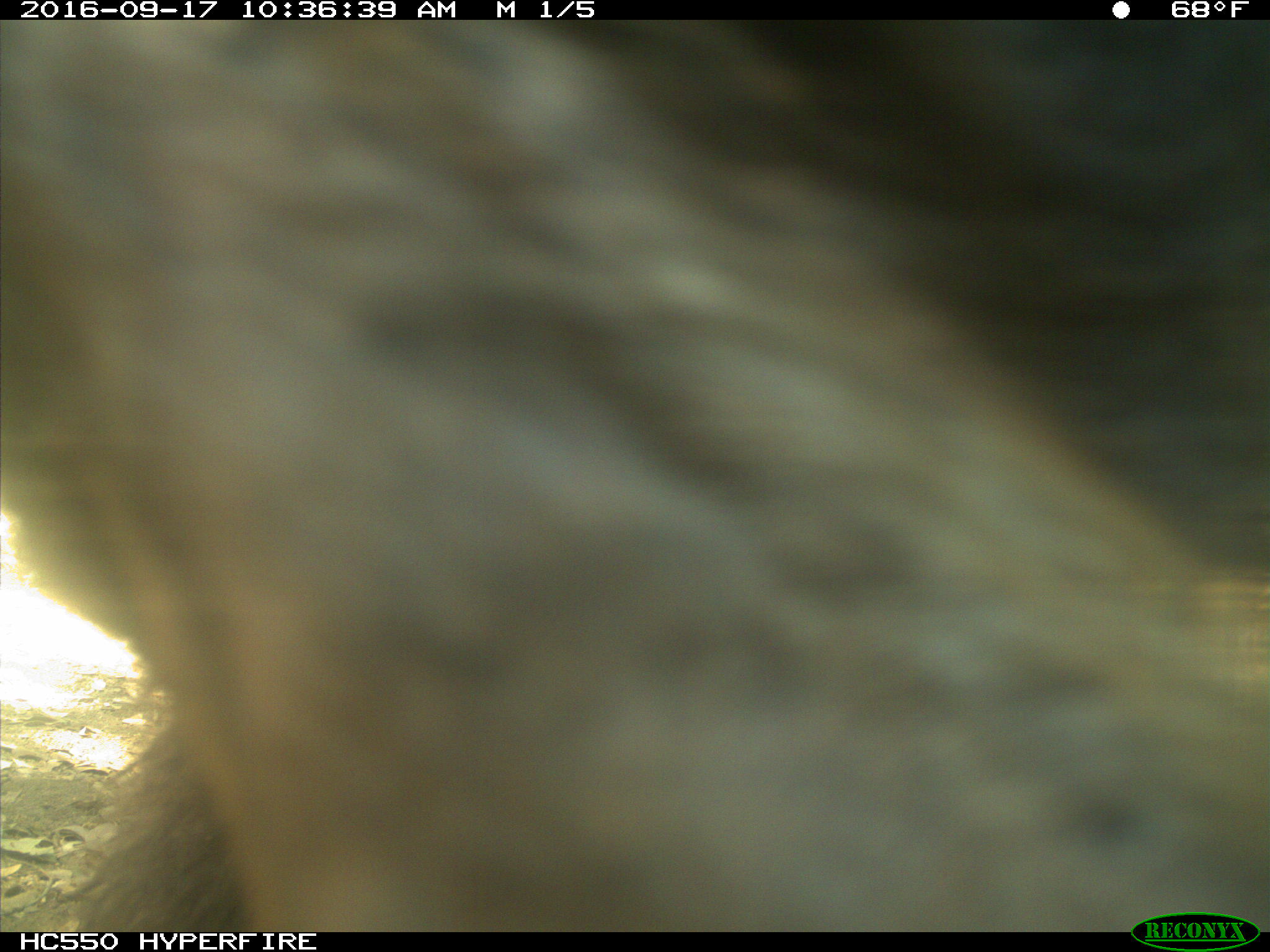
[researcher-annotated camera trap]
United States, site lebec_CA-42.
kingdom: Animalia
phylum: Chordata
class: Mammalia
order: Carnivora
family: Ursidae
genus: Ursus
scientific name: Ursus americanus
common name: american black bear